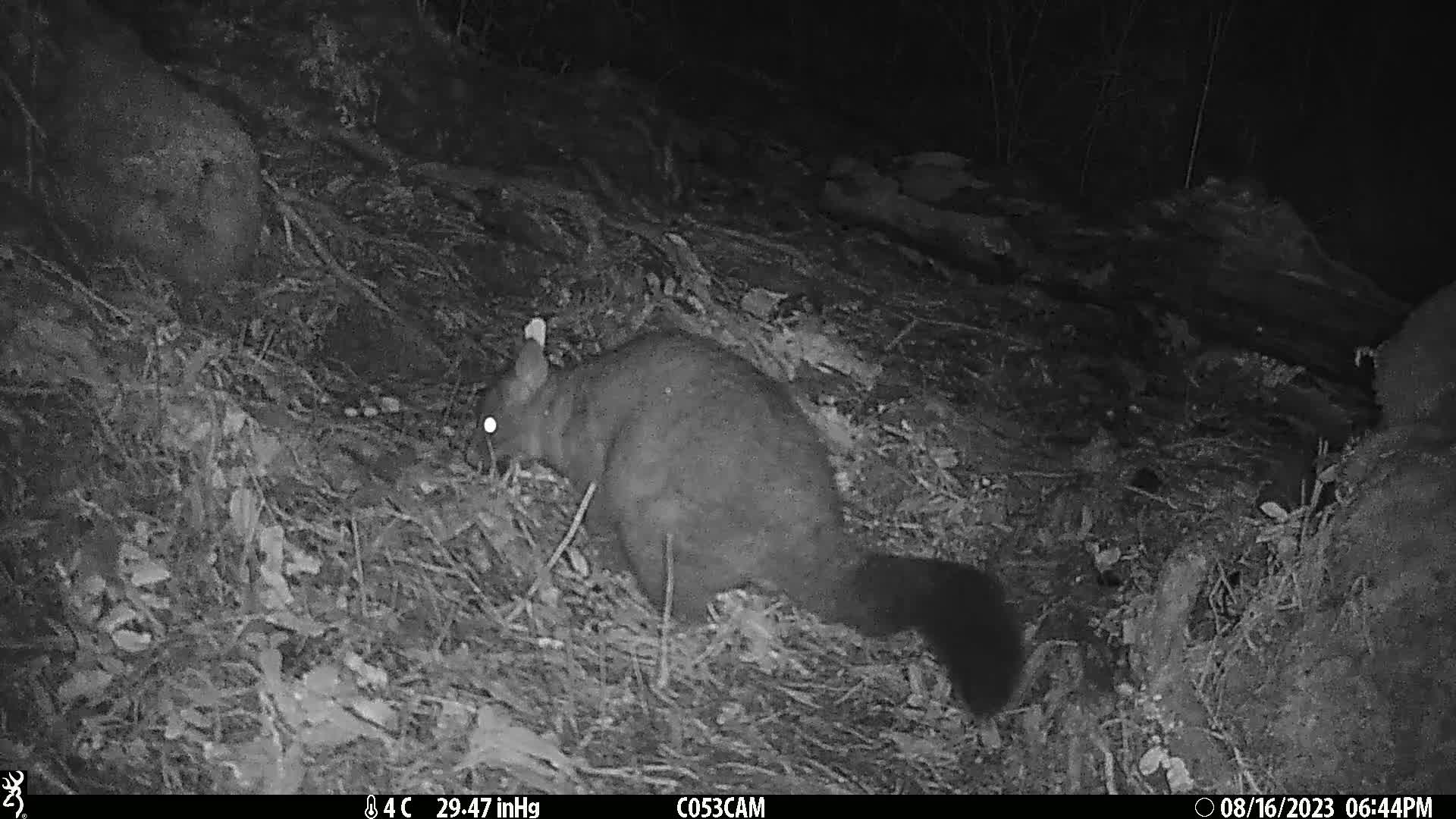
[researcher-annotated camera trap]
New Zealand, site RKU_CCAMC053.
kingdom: Animalia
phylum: Chordata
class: Mammalia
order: Diprotodontia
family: Phalangeridae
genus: Trichosurus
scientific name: Trichosurus vulpecula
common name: common brushtail possum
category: possum